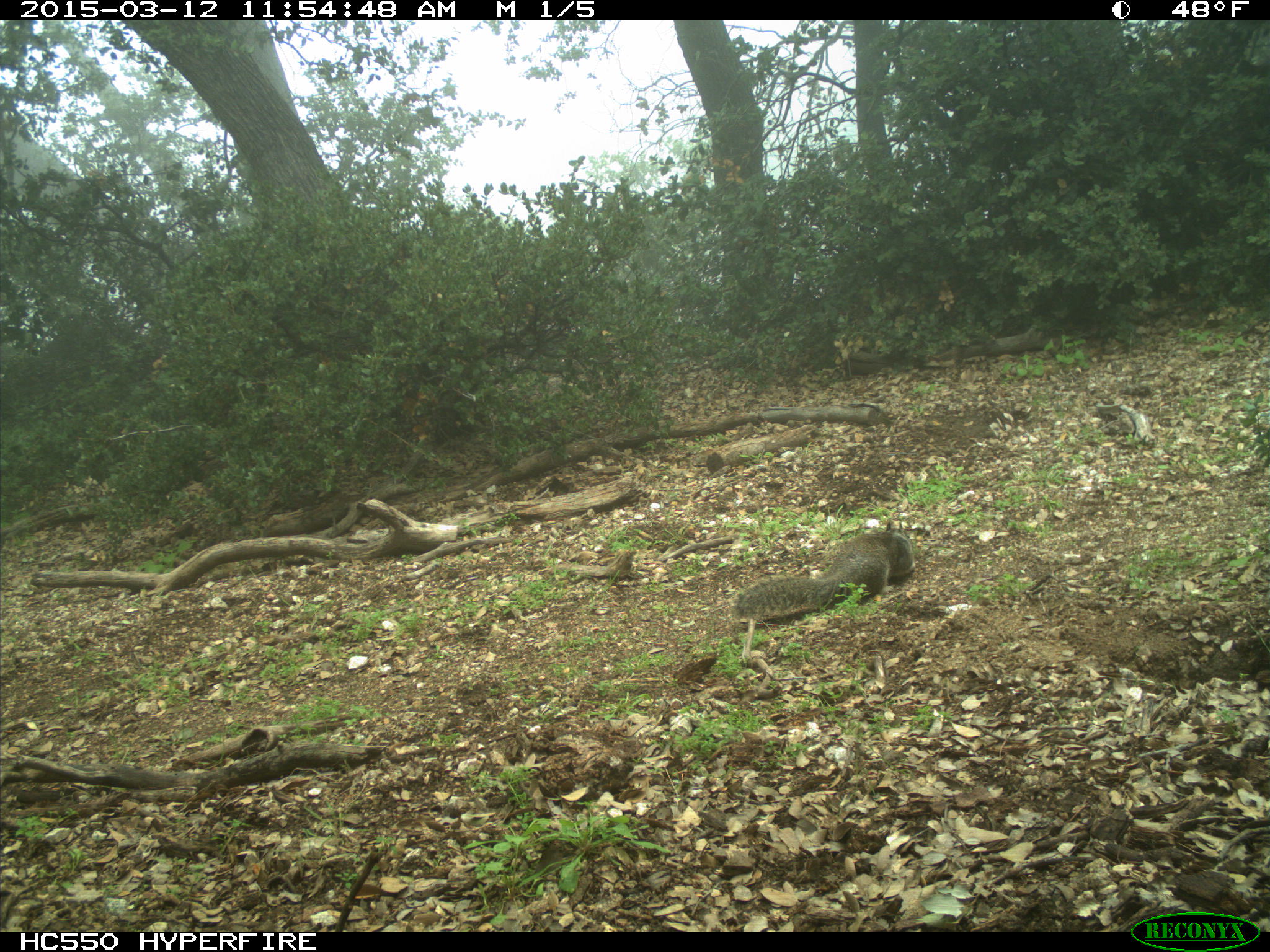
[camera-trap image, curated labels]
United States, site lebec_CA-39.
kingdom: Animalia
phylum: Chordata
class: Mammalia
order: Rodentia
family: Sciuridae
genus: Otospermophilus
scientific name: Otospermophilus beecheyi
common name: california ground squirrel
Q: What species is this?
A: Otospermophilus beecheyi (california ground squirrel).